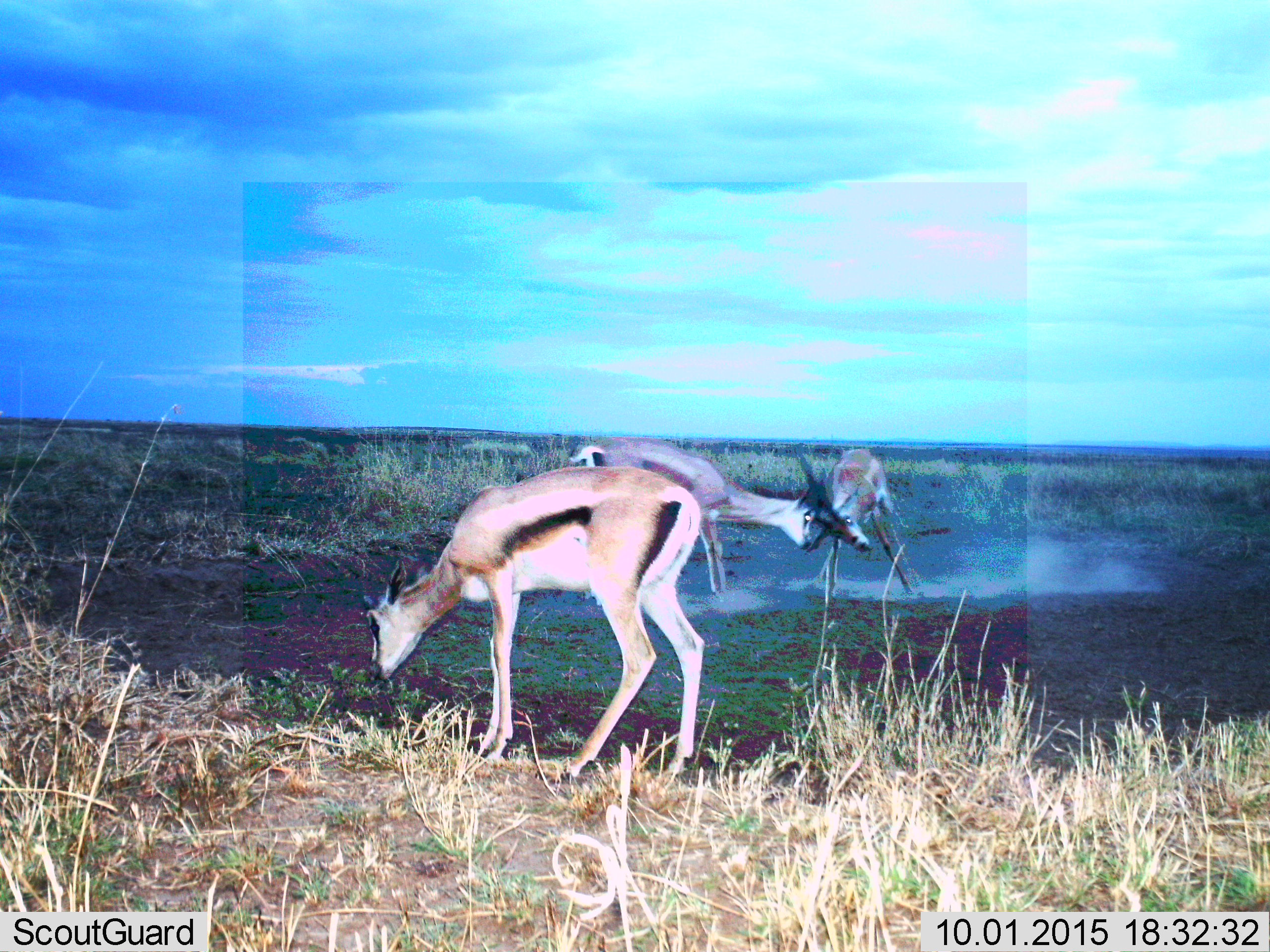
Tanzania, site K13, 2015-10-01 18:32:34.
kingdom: Animalia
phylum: Chordata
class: Mammalia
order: Artiodactyla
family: Bovidae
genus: Eudorcas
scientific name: Eudorcas thomsonii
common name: thomson's gazelle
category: gazellethomsons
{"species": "gazellethomsons (thomson's gazelle) (Eudorcas thomsonii)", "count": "3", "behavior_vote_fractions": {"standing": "25%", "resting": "0%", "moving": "12%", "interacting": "100%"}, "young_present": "0%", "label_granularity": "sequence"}